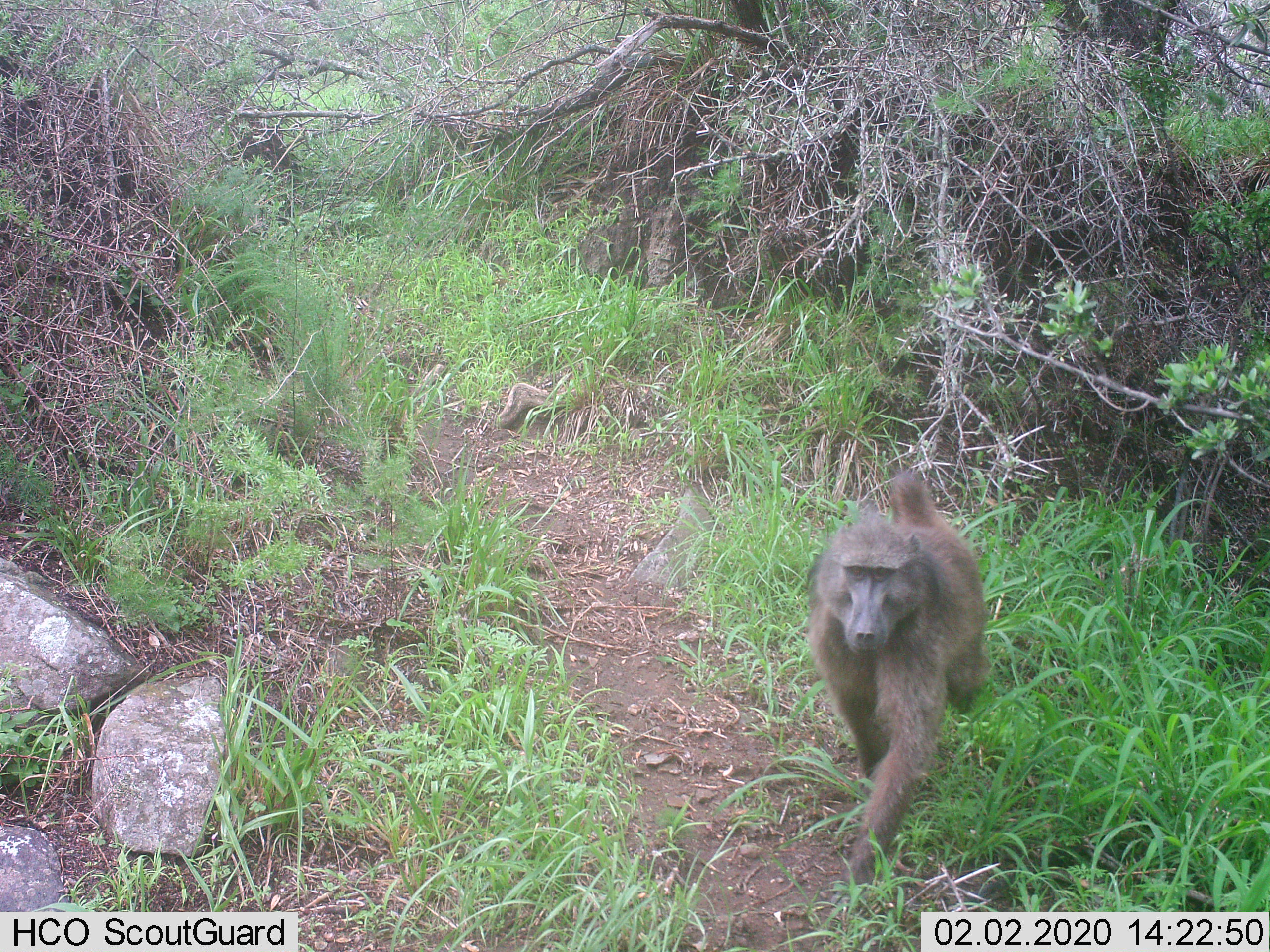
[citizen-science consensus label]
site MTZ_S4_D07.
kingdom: Animalia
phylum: Chordata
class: Mammalia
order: Primates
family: Cercopithecidae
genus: Papio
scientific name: Papio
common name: baboon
Baboon (Papio), count 1. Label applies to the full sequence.